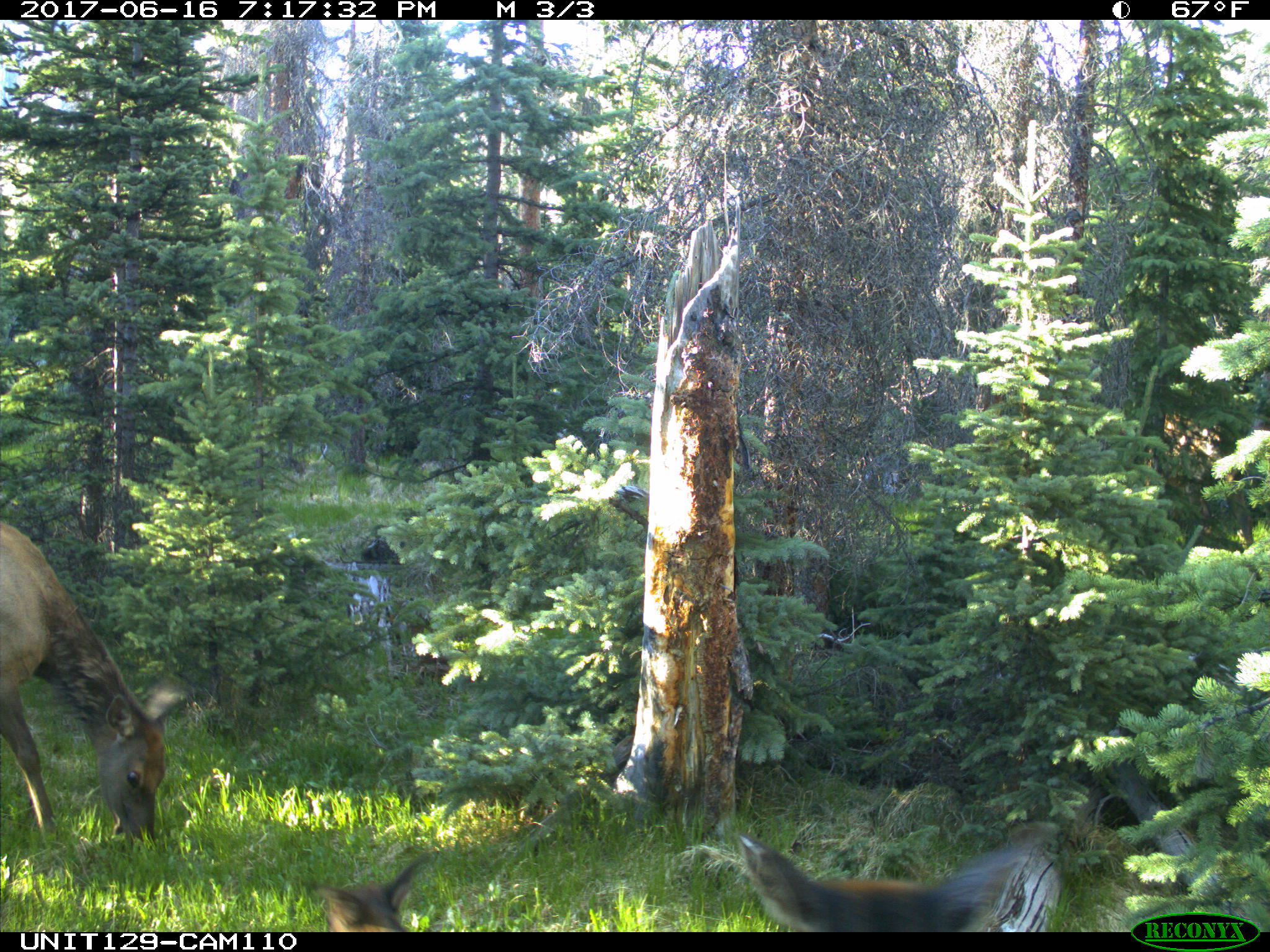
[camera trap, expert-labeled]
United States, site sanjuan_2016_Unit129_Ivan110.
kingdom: Animalia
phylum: Chordata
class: Mammalia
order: Artiodactyla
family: Cervidae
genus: Cervus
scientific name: Cervus elaphus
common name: red deer